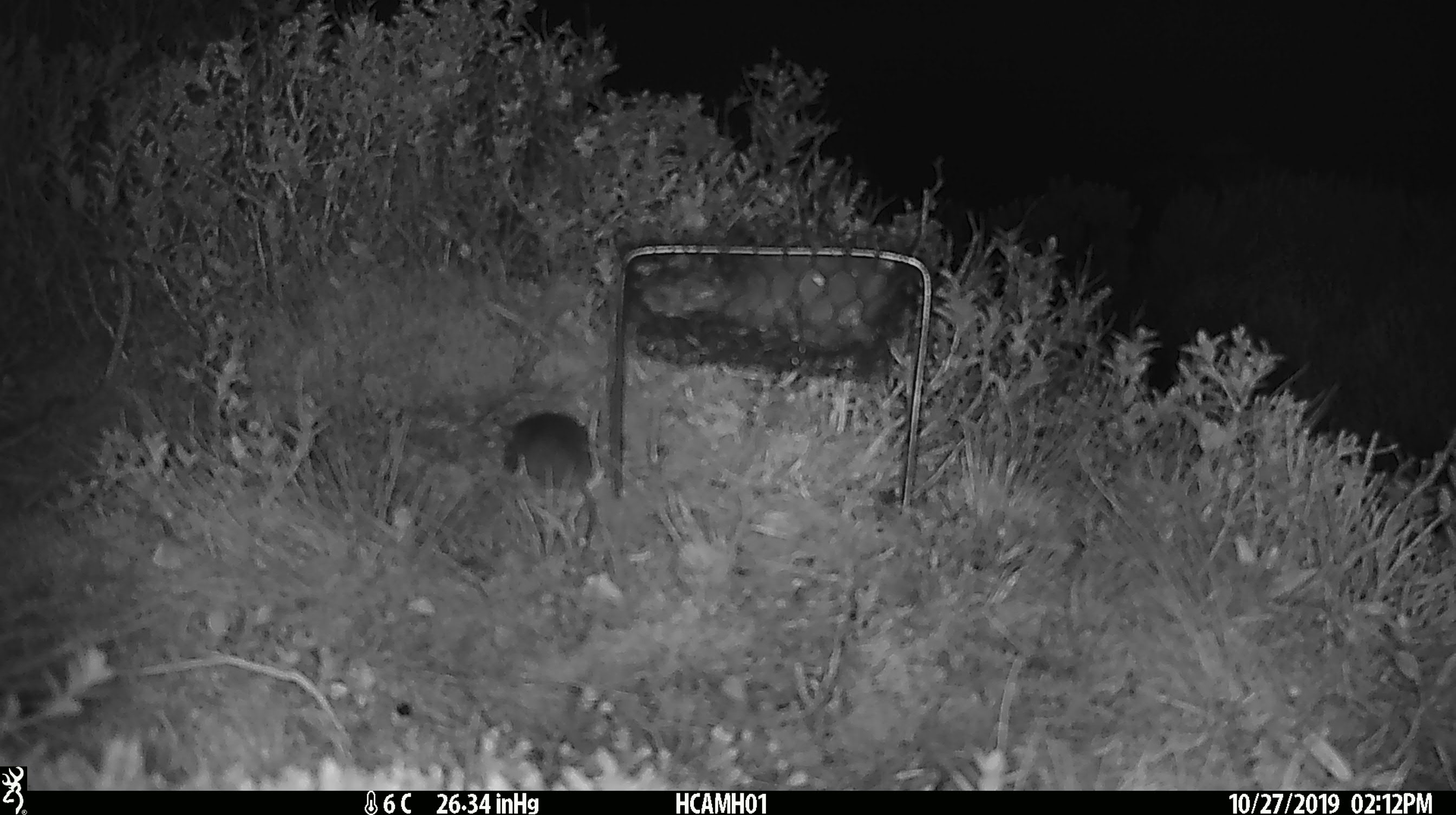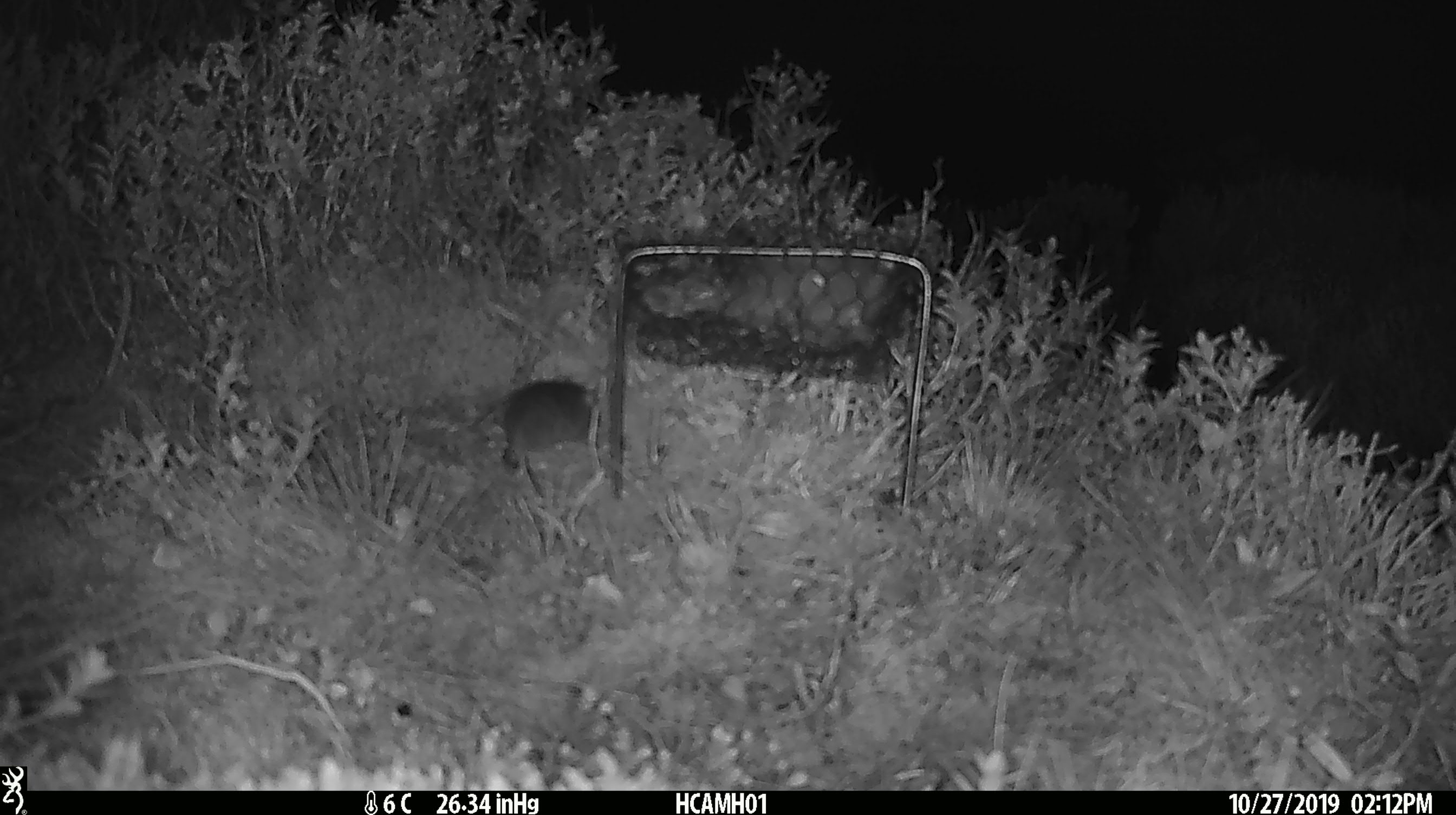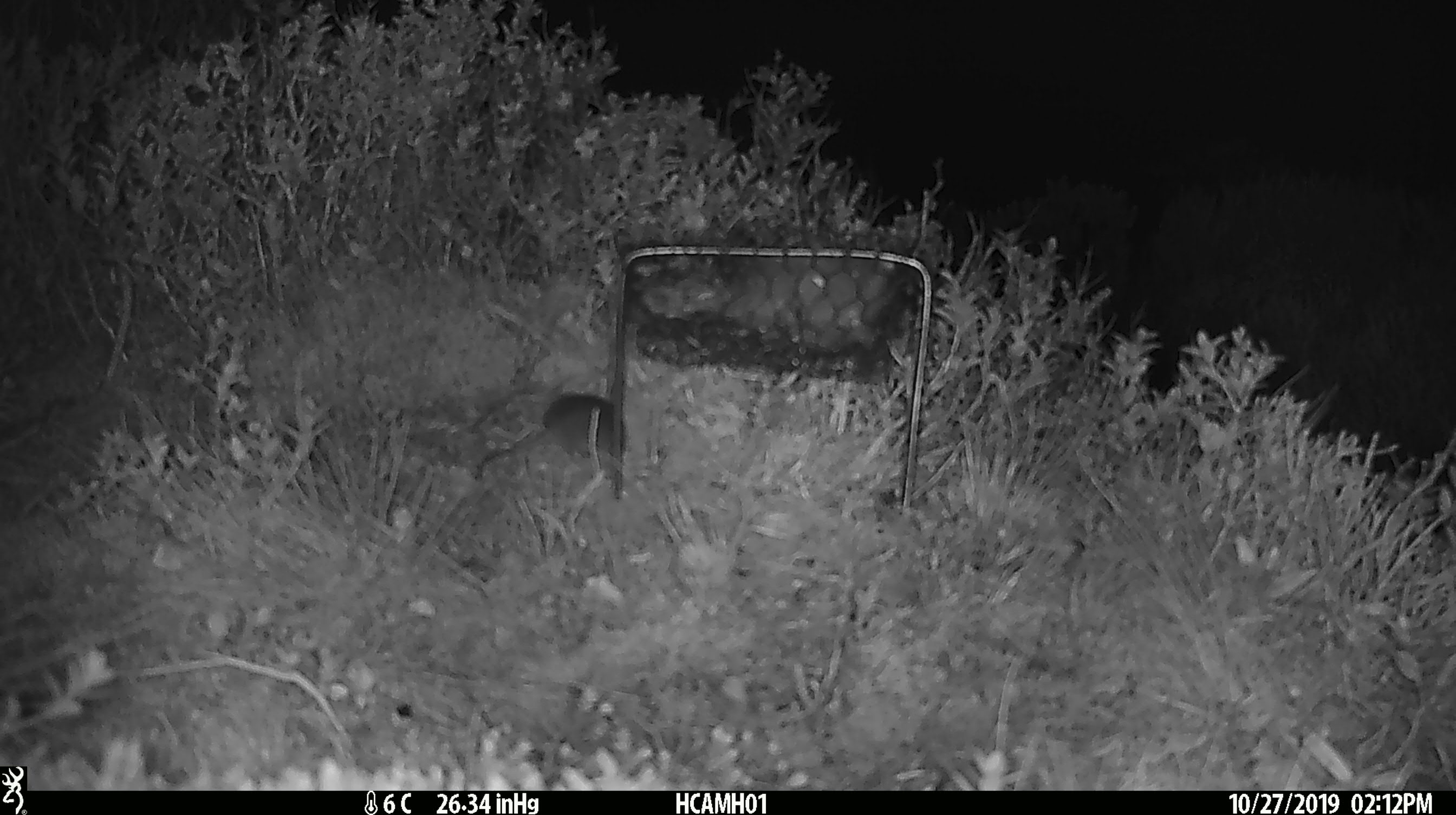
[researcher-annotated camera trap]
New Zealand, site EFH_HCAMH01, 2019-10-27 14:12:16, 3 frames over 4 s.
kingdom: Animalia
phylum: Chordata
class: Mammalia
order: Rodentia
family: Muridae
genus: Mus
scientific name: Mus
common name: mouse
Mouse (Mus).